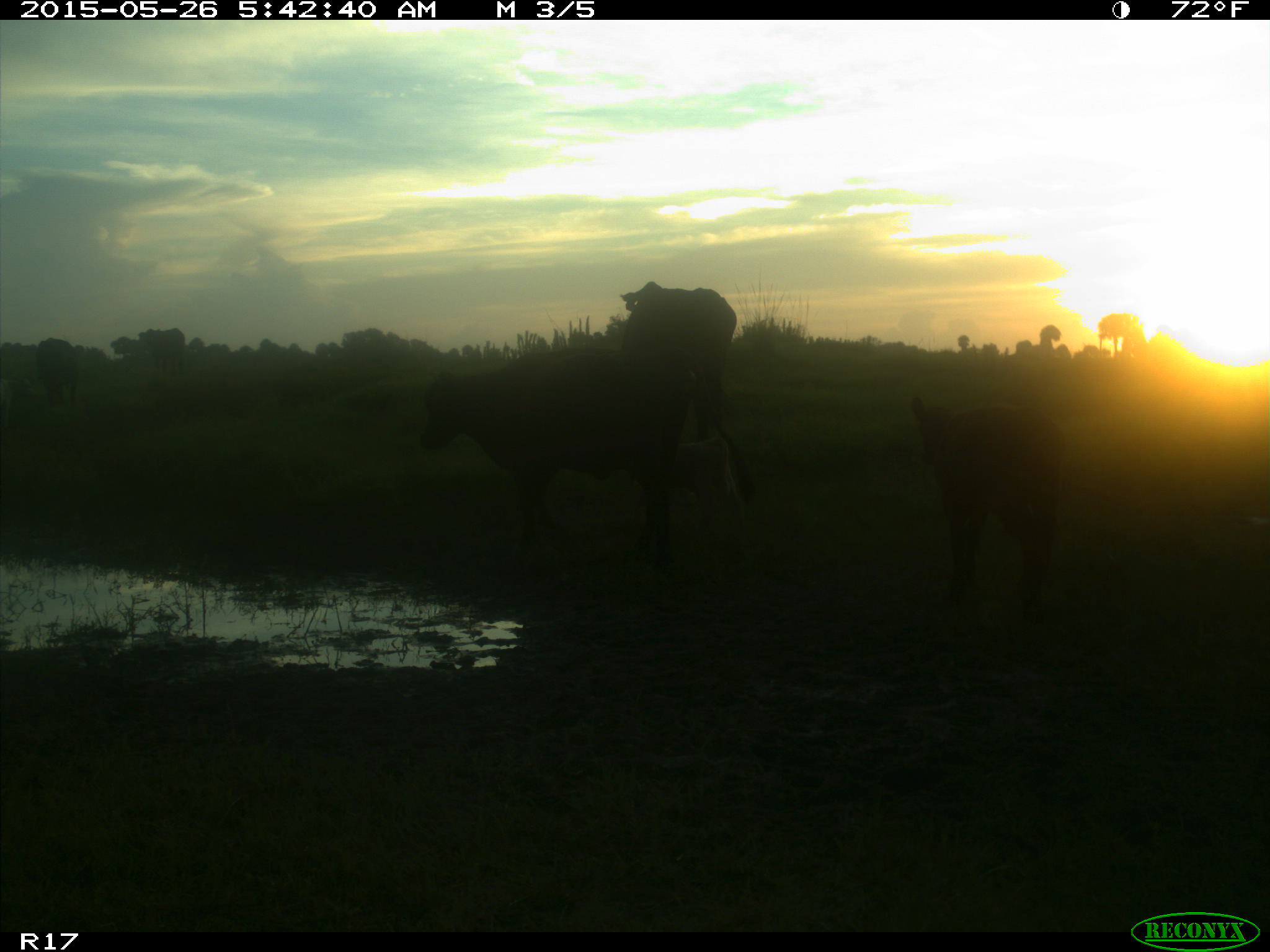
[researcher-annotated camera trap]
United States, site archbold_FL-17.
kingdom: Animalia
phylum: Chordata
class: Mammalia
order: Artiodactyla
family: Bovidae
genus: Bos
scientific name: Bos taurus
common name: domestic cow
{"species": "Bos taurus (domestic cow)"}